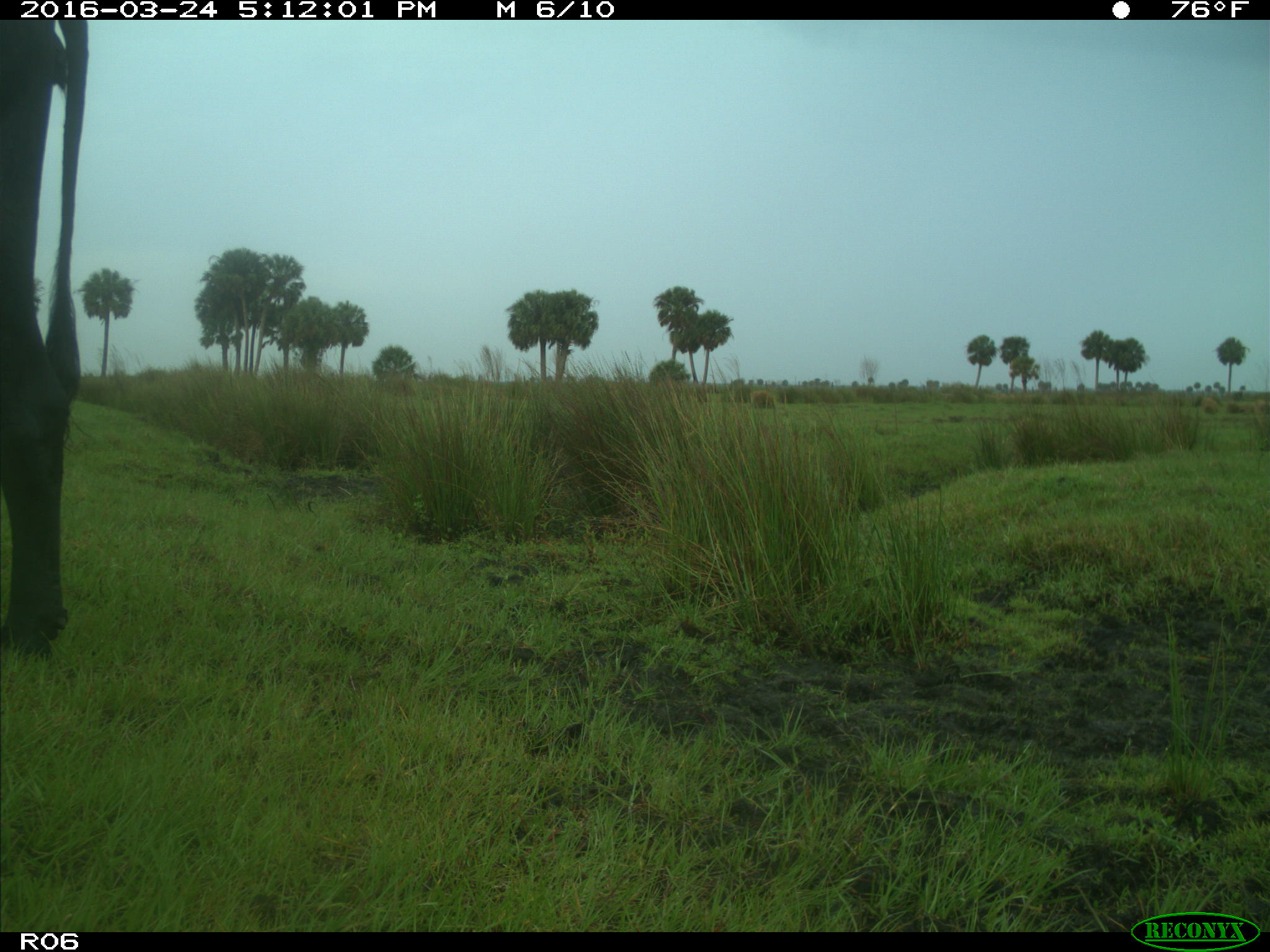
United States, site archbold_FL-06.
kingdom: Animalia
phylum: Chordata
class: Mammalia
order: Artiodactyla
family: Bovidae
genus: Bos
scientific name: Bos taurus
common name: domestic cow